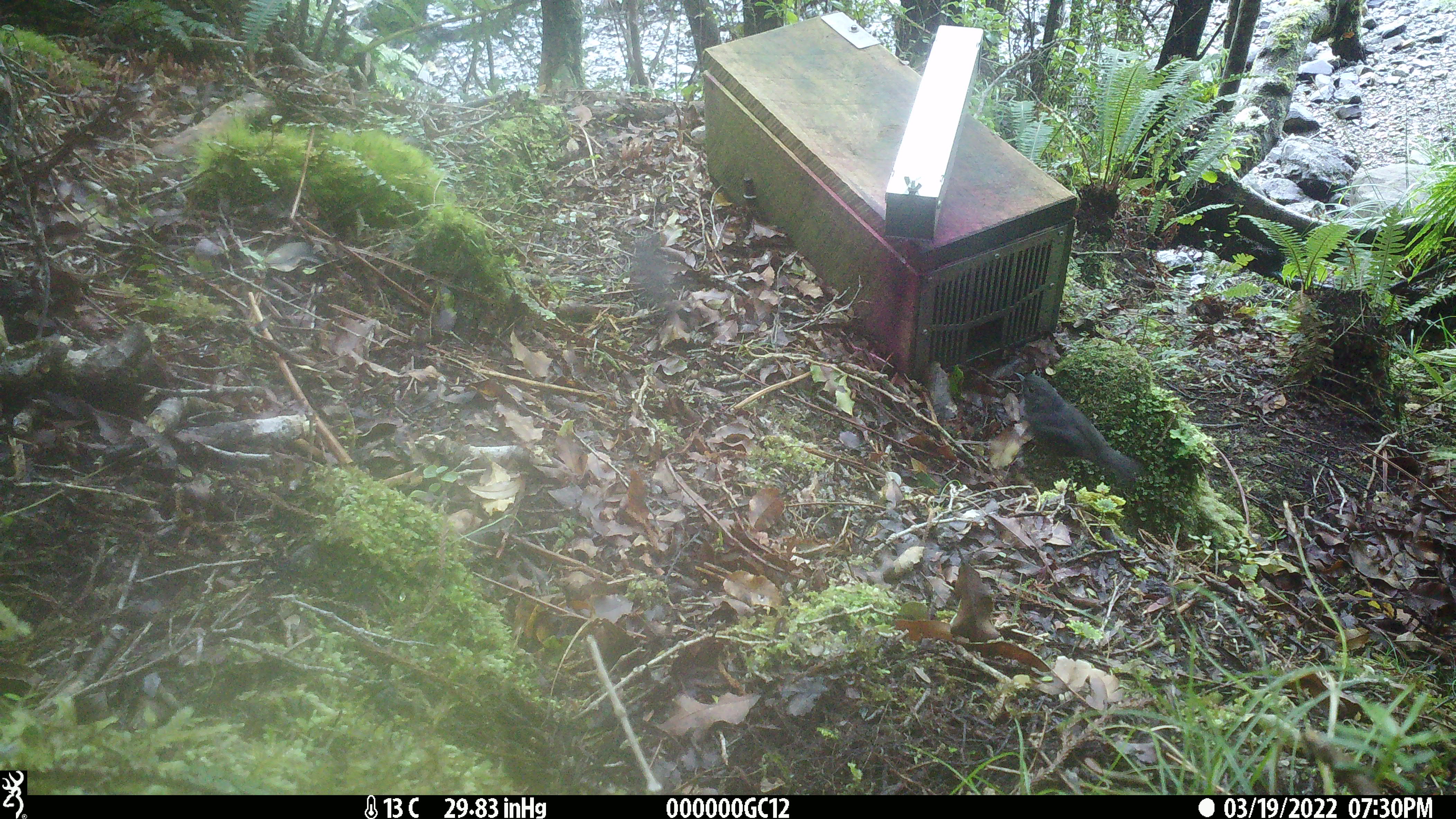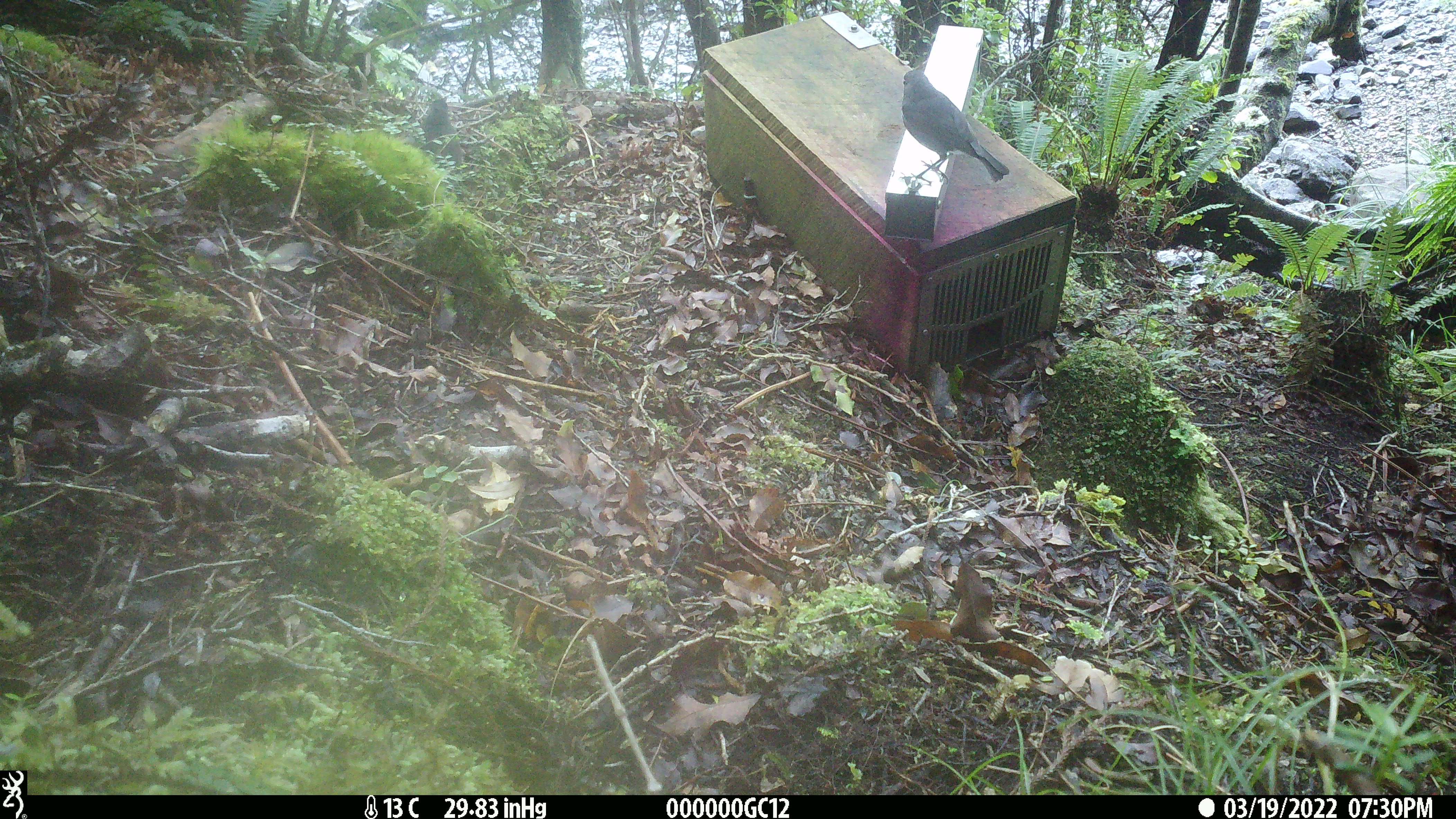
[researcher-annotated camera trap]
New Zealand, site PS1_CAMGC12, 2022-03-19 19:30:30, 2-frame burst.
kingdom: Animalia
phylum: Chordata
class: Aves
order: Passeriformes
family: Petroicidae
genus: Petroica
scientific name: Petroica australis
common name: new zealand robin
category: robin